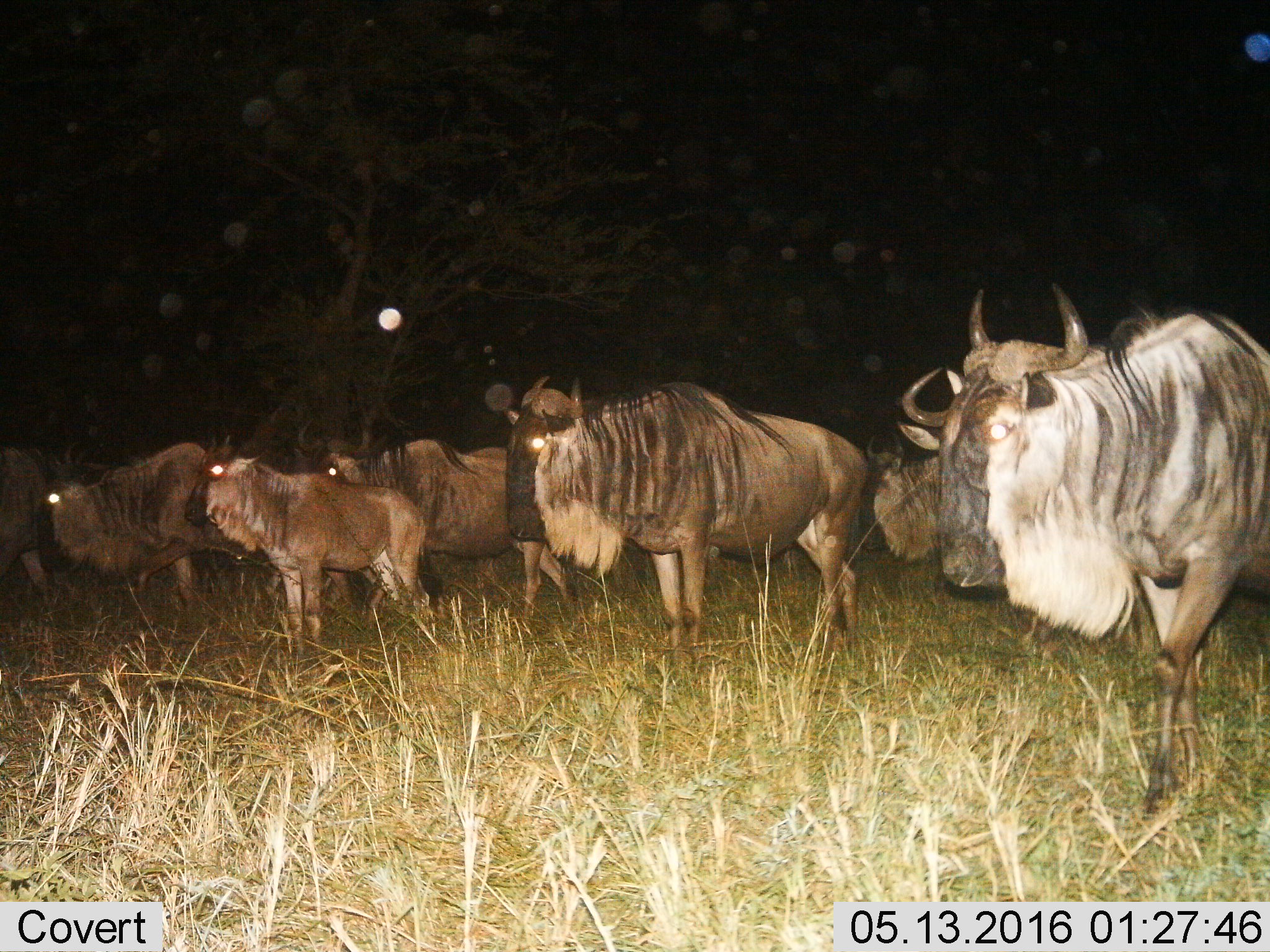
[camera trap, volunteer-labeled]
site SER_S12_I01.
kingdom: Animalia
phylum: Chordata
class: Mammalia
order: Artiodactyla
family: Bovidae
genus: Connochaetes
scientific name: Connochaetes taurinus taurinus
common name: blue wildebeest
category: wildebeestblue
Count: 7.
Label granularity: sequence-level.